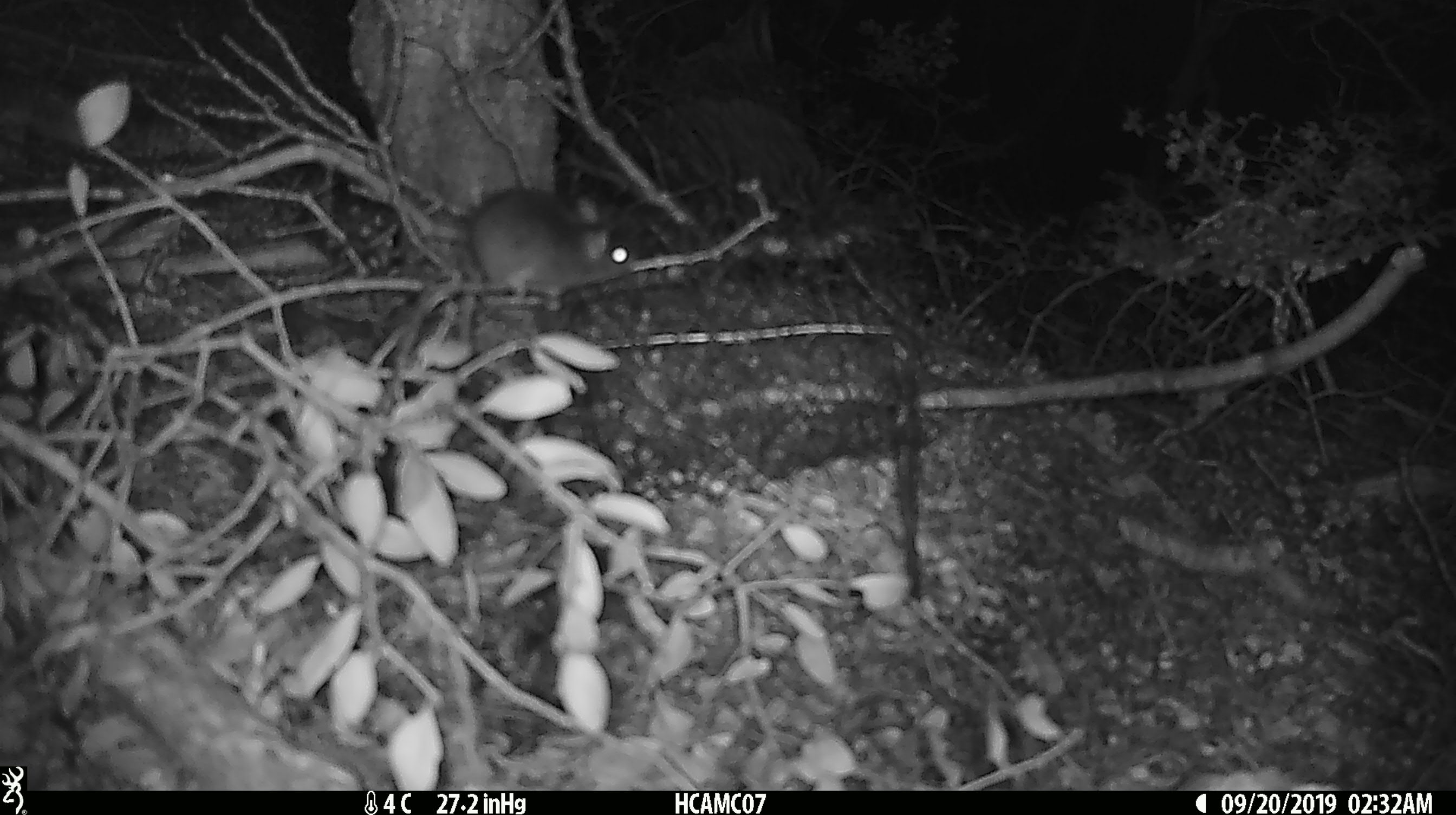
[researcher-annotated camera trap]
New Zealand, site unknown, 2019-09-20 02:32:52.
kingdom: Animalia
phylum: Chordata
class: Mammalia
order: Rodentia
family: Muridae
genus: Mus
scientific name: Mus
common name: mouse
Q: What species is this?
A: Mouse (Mus).